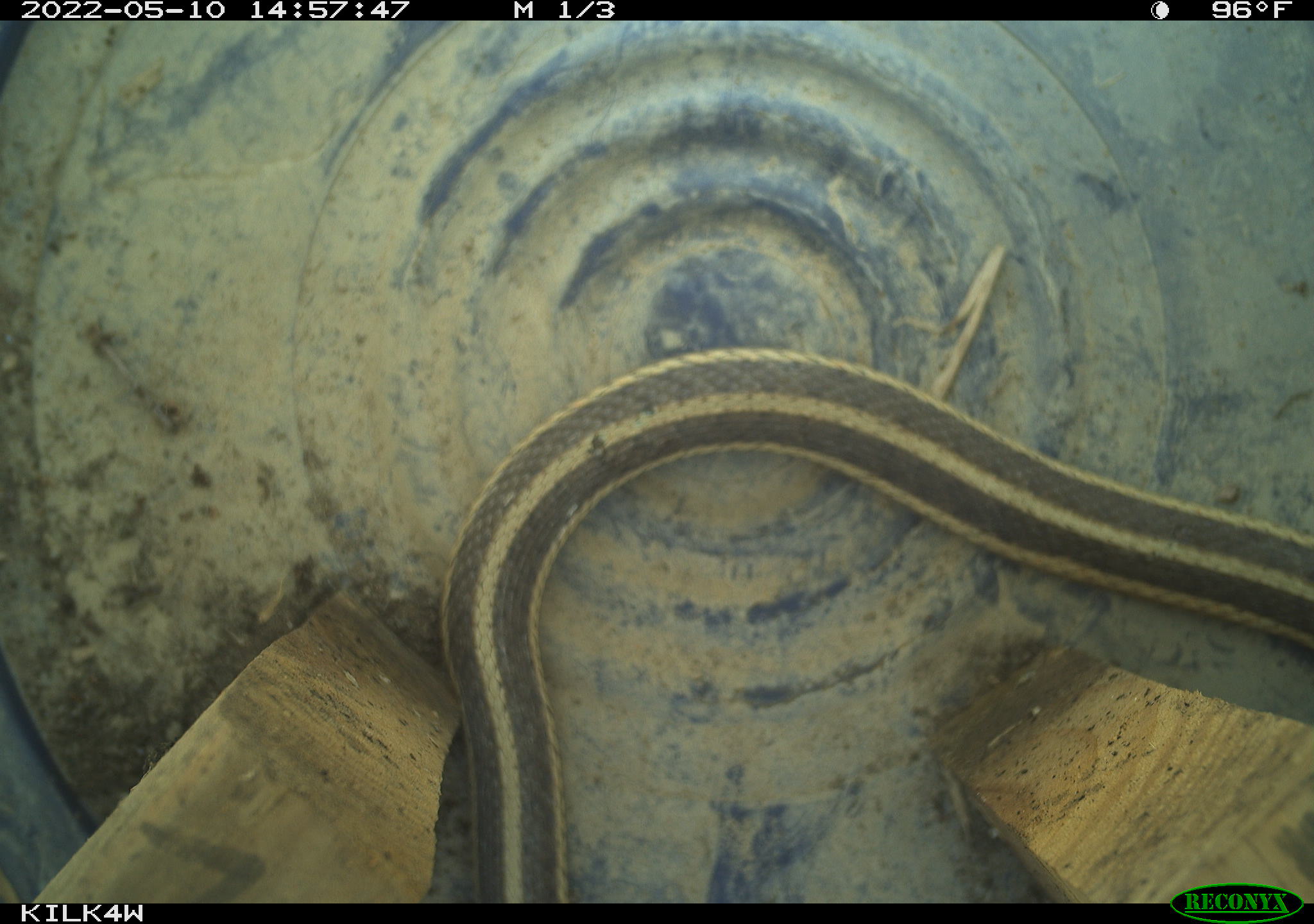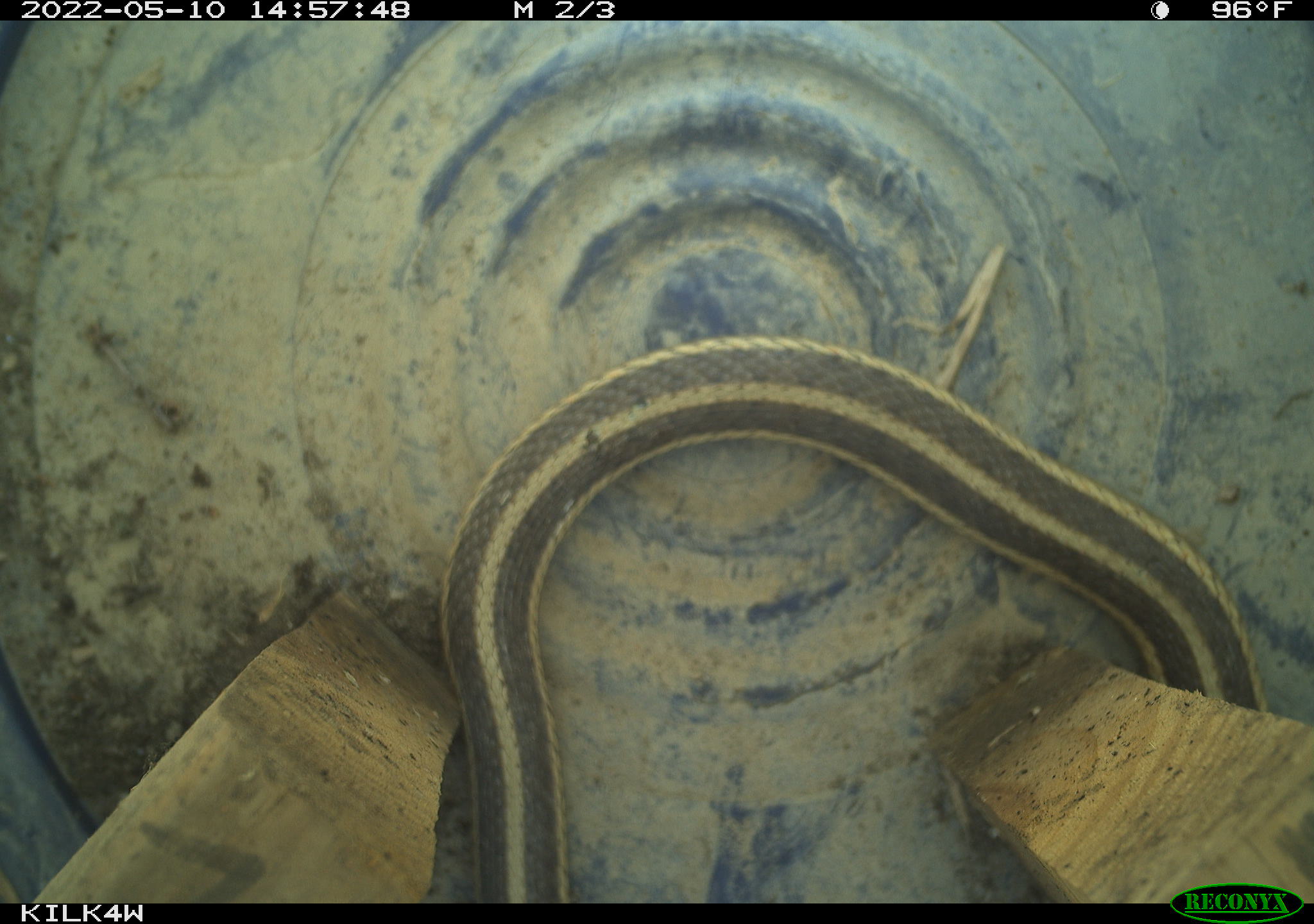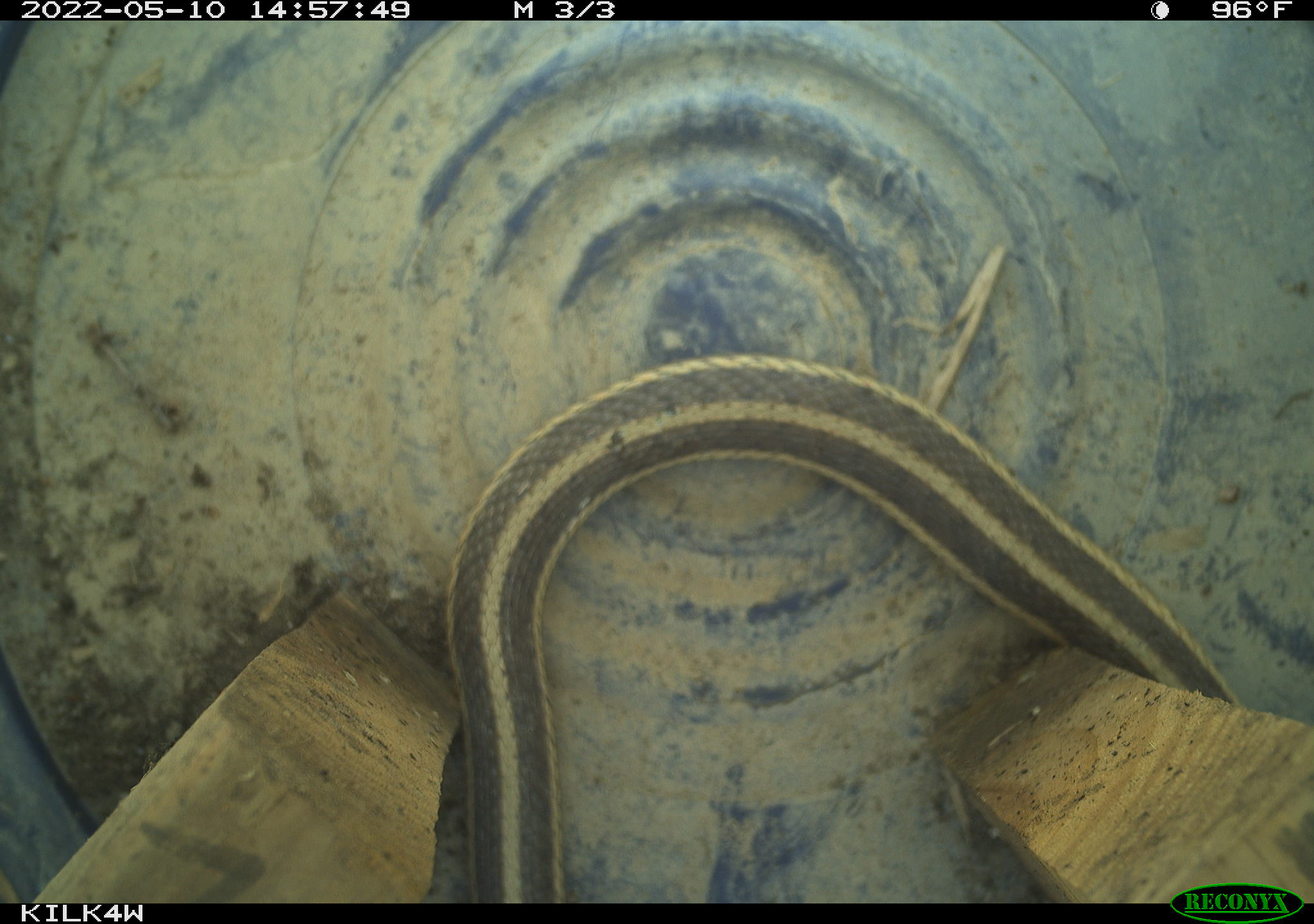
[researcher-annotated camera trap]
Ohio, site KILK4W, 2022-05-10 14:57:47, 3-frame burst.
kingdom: Animalia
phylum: Chordata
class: Reptilia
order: Squamata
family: Colubridae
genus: Thamnophis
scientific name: Thamnophis sirtalis sirtalis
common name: eastern gartersnake